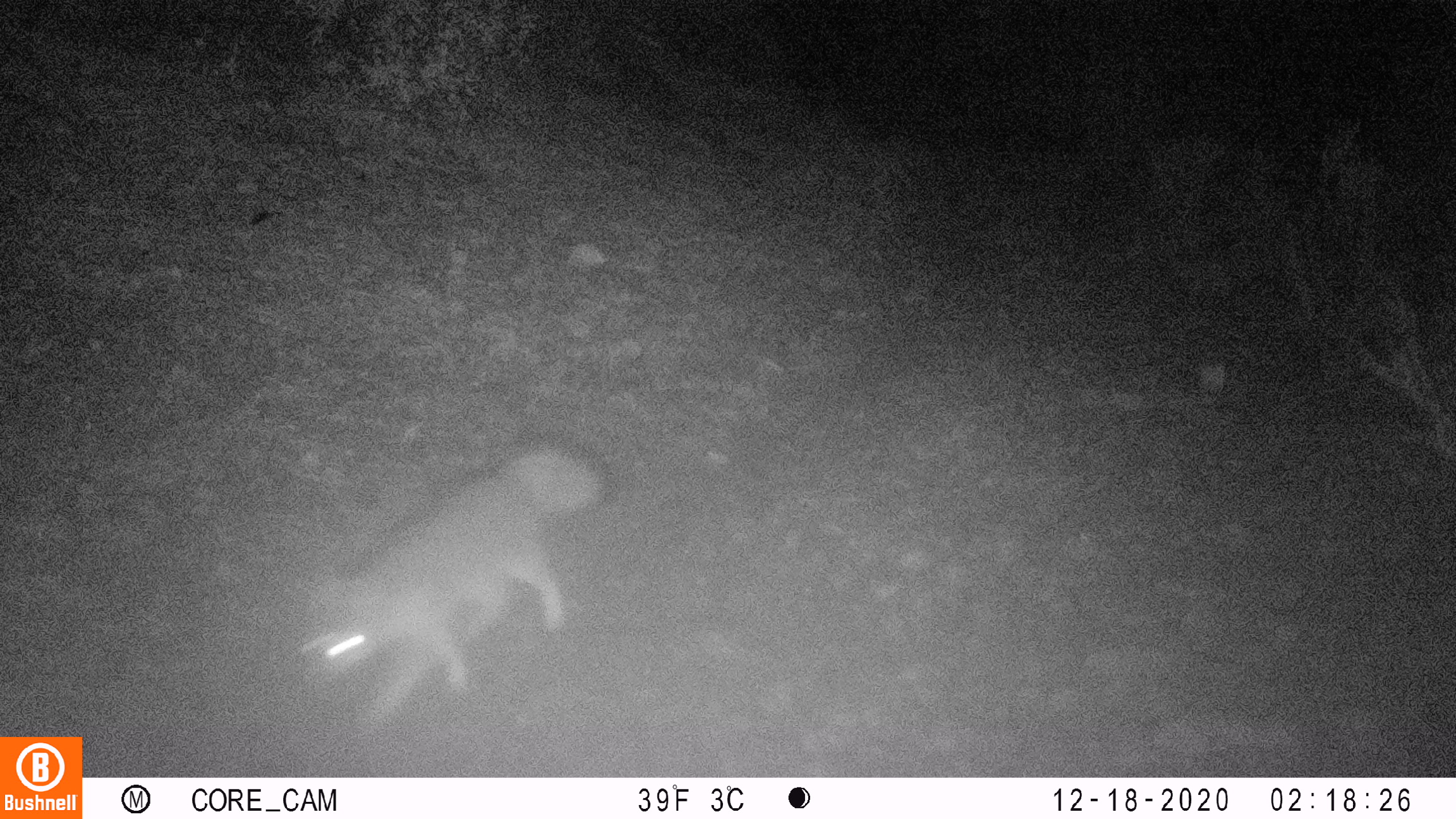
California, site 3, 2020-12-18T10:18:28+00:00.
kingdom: Animalia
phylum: Chordata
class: Mammalia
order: Carnivora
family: Canidae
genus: Urocyon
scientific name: Urocyon cinereoargenteus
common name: gray fox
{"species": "gray fox (Urocyon cinereoargenteus)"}